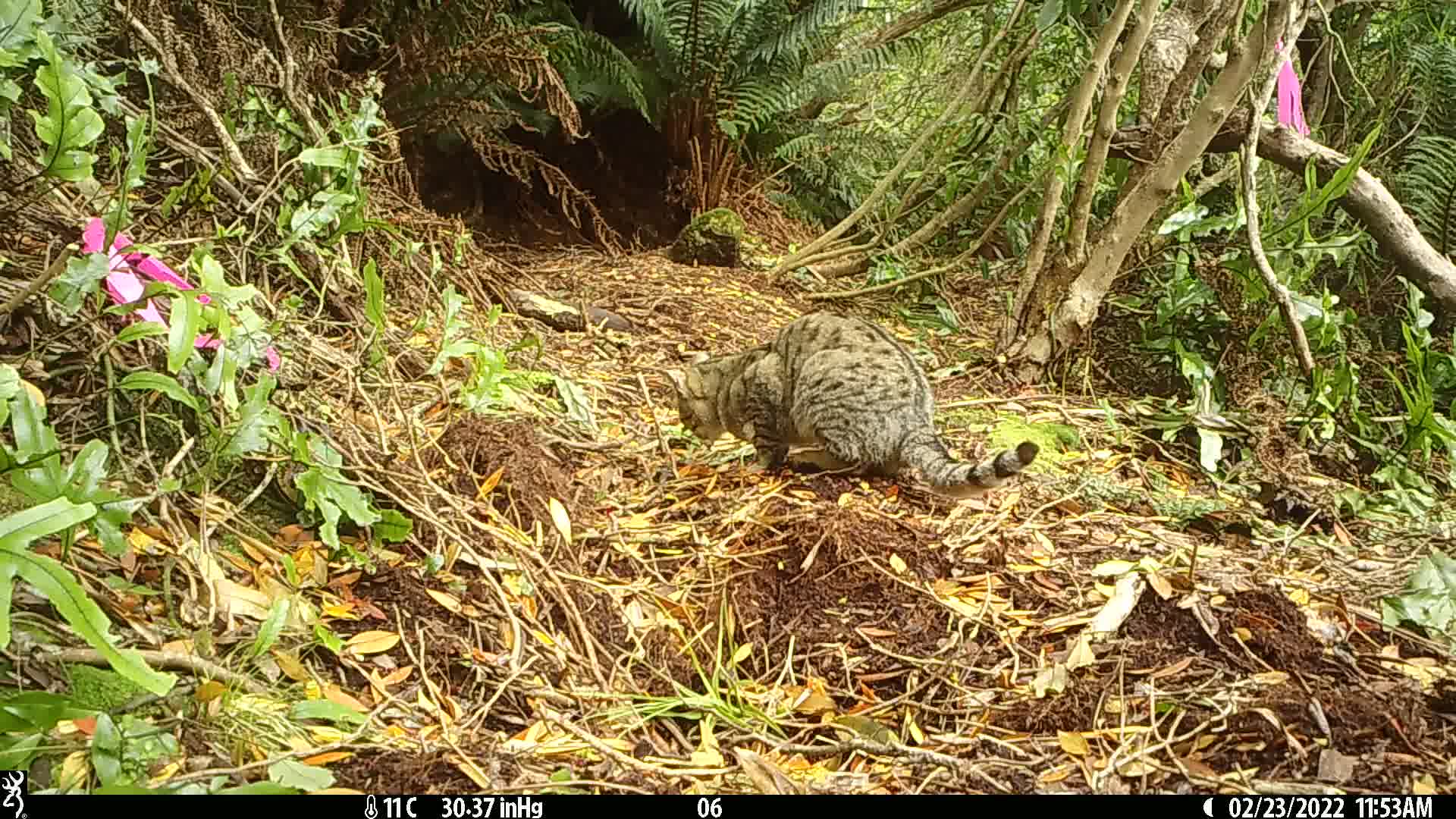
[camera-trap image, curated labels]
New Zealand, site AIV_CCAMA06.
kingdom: Animalia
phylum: Chordata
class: Mammalia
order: Carnivora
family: Felidae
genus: Felis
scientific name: Felis catus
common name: domestic cat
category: cat